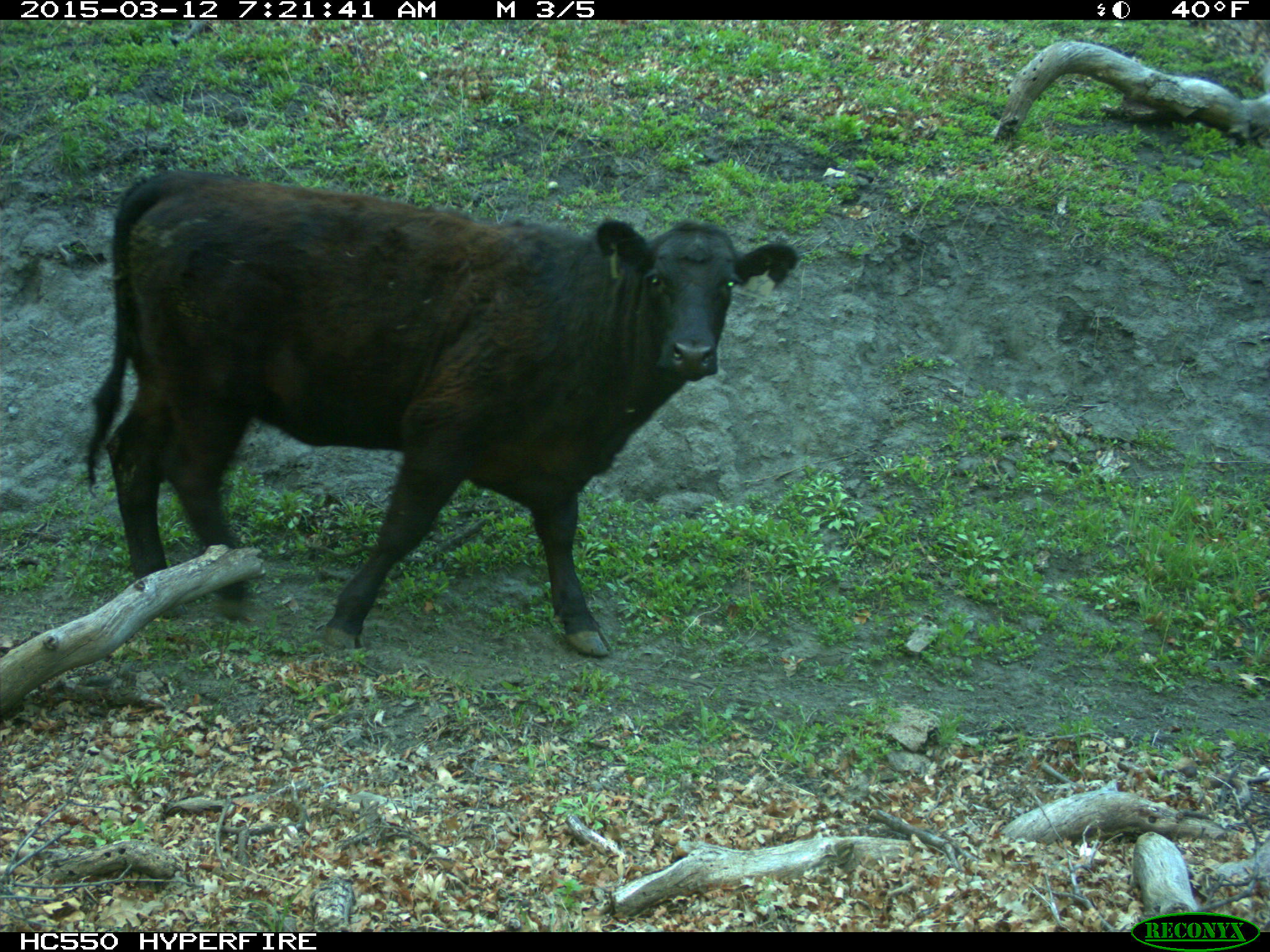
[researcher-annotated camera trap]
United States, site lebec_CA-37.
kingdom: Animalia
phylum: Chordata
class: Mammalia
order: Artiodactyla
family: Bovidae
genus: Bos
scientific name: Bos taurus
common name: domestic cow